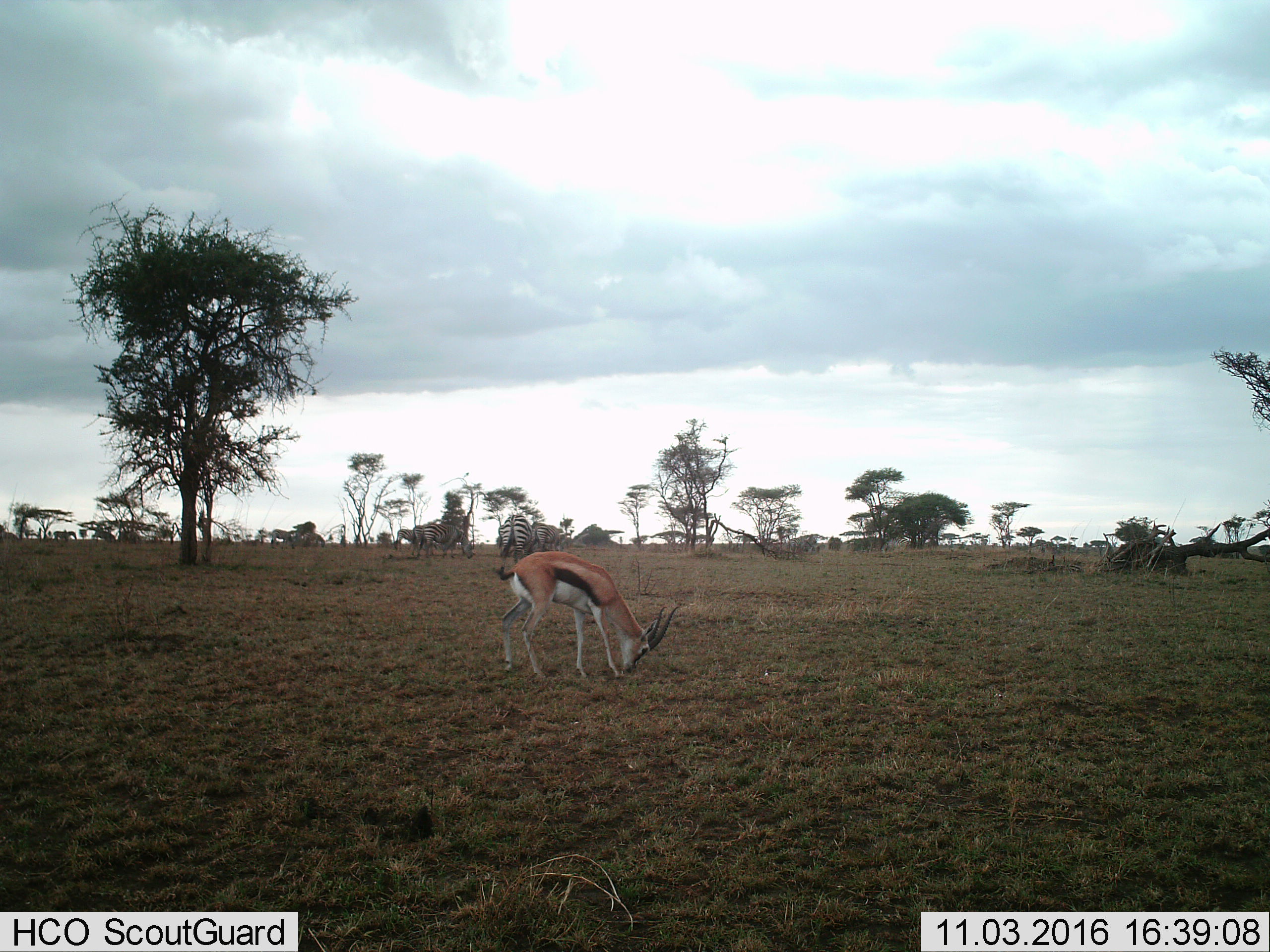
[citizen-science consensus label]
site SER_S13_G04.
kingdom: Animalia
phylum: Chordata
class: Mammalia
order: Artiodactyla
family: Bovidae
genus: Eudorcas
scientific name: Eudorcas thomsonii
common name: thomson's gazelle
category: gazellethomsons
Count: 1.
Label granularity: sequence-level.